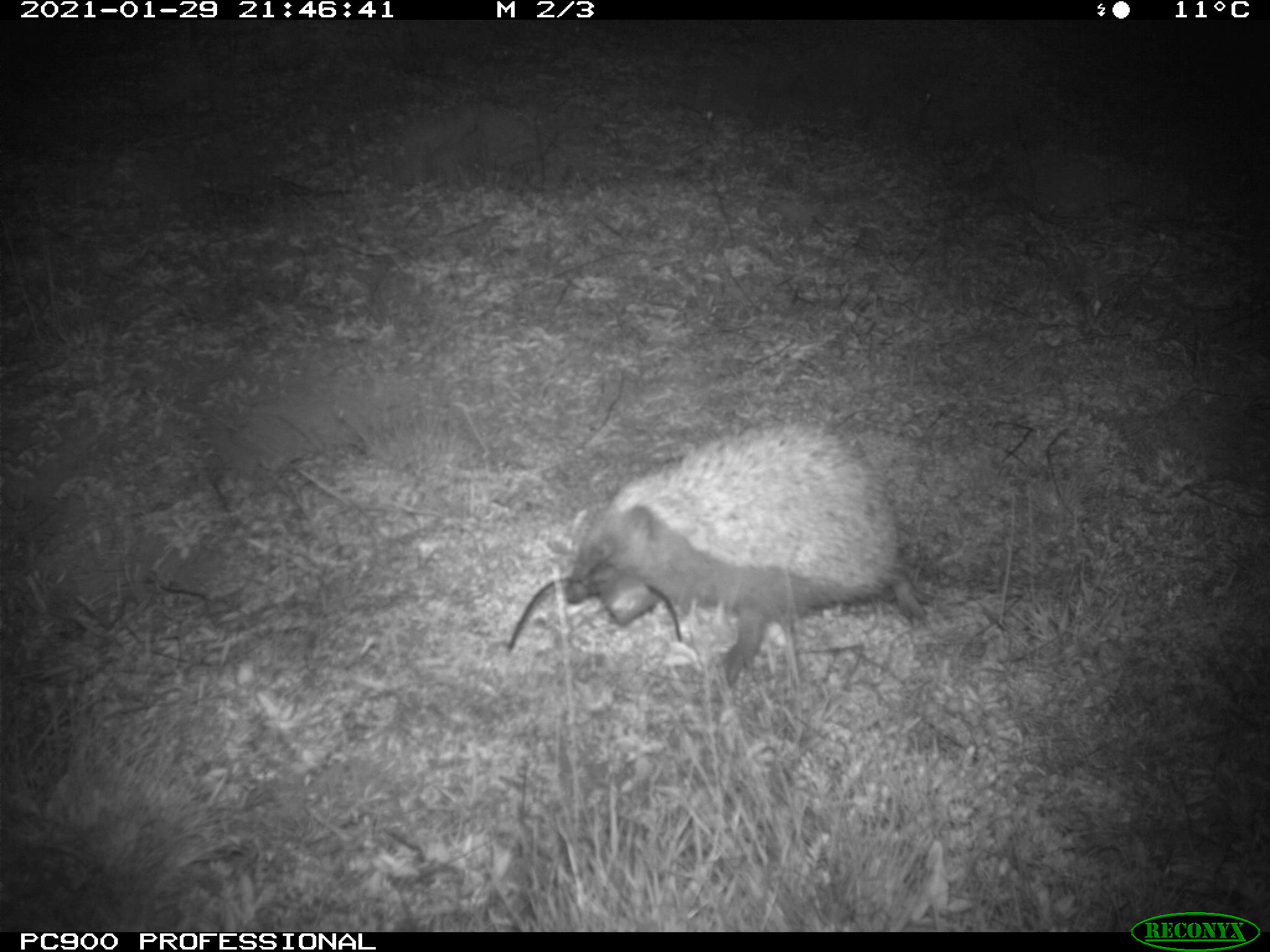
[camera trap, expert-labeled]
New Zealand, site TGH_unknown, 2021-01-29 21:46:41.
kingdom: Animalia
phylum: Chordata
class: Mammalia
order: Eulipotyphla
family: Erinaceidae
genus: Erinaceus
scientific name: Erinaceus europaeus europaeus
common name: european hedgehog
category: hedgehog